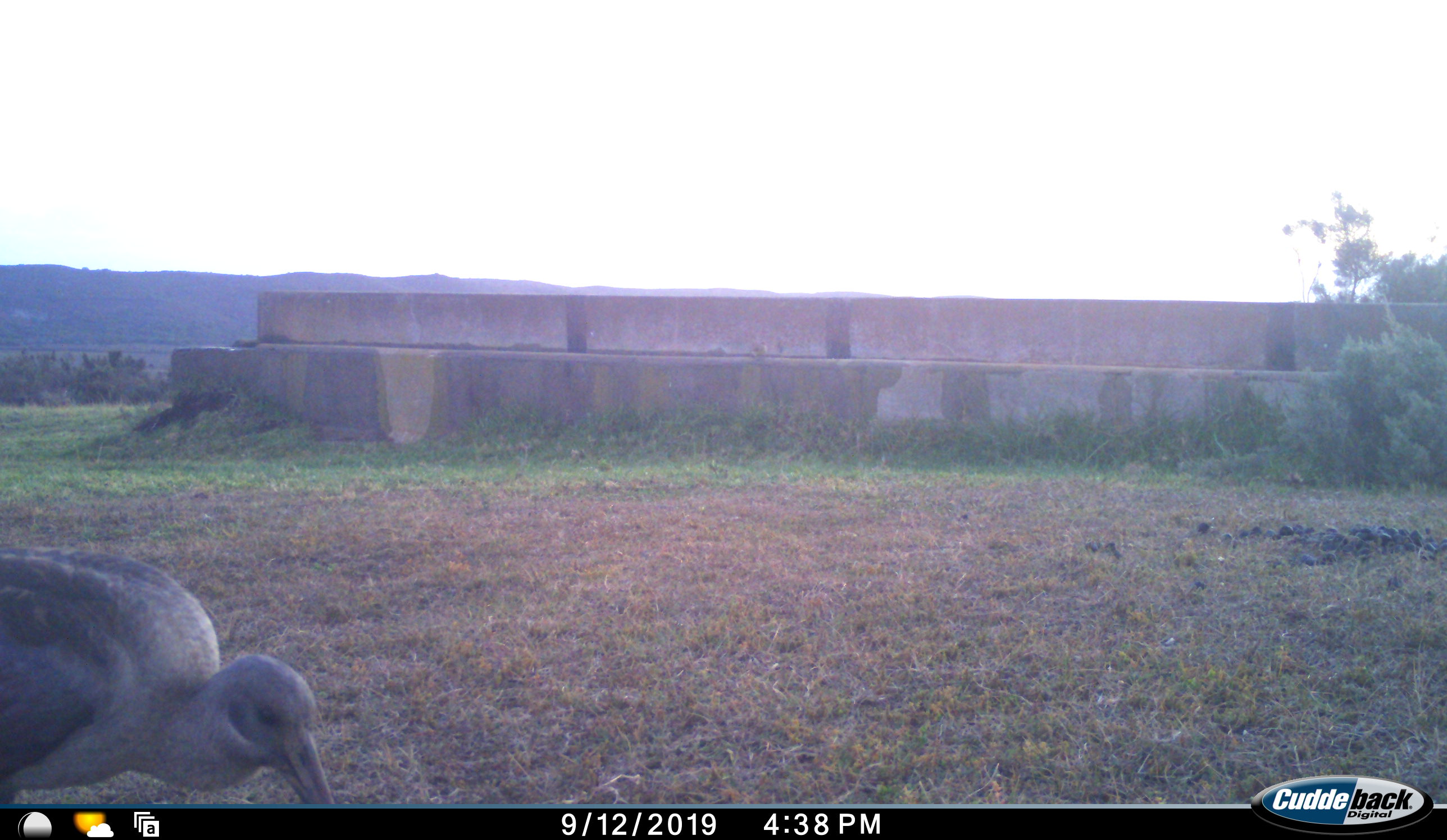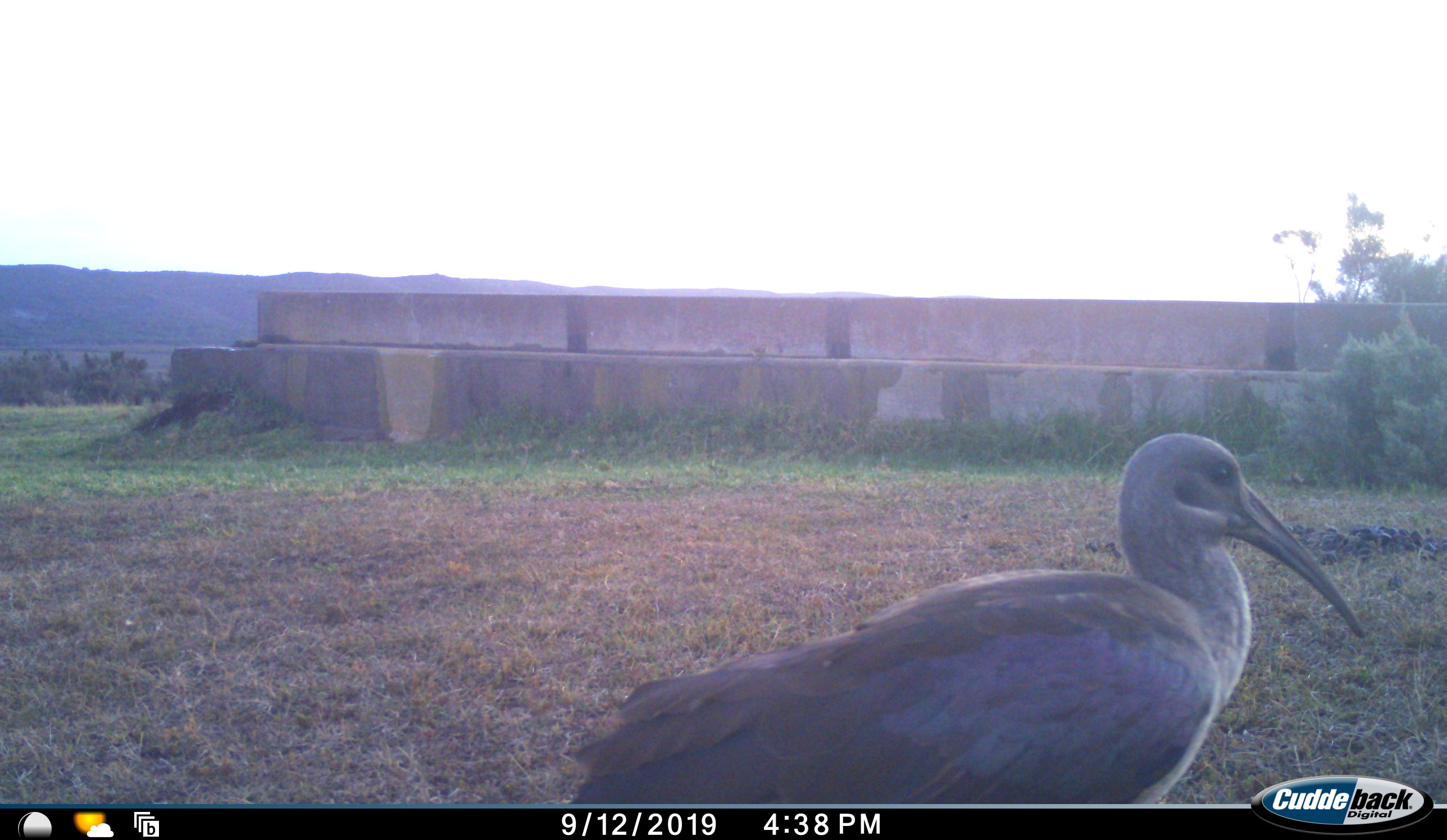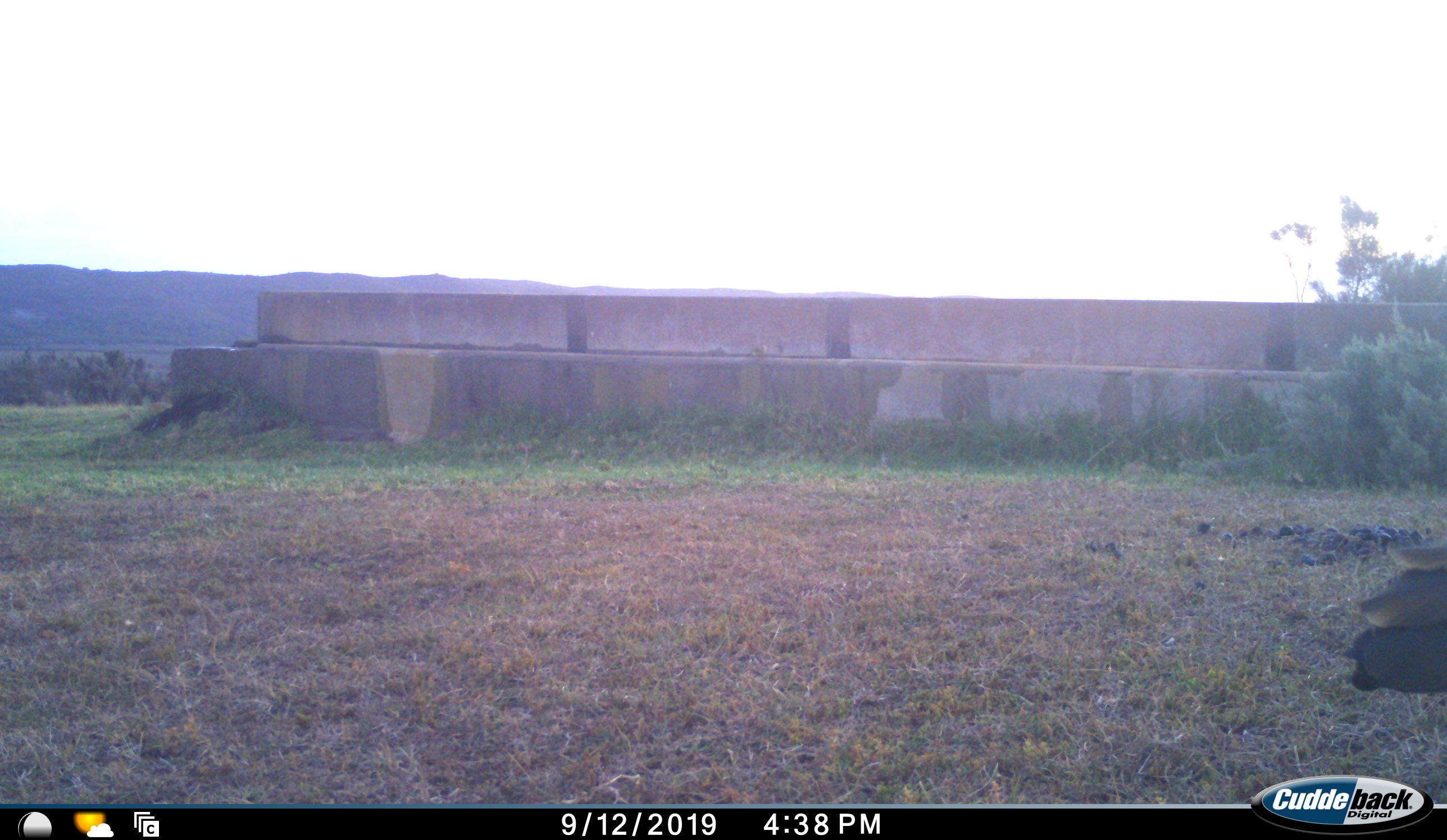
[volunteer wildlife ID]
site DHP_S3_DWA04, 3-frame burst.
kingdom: Animalia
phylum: Chordata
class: Aves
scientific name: Aves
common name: bird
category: birdother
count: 1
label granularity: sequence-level